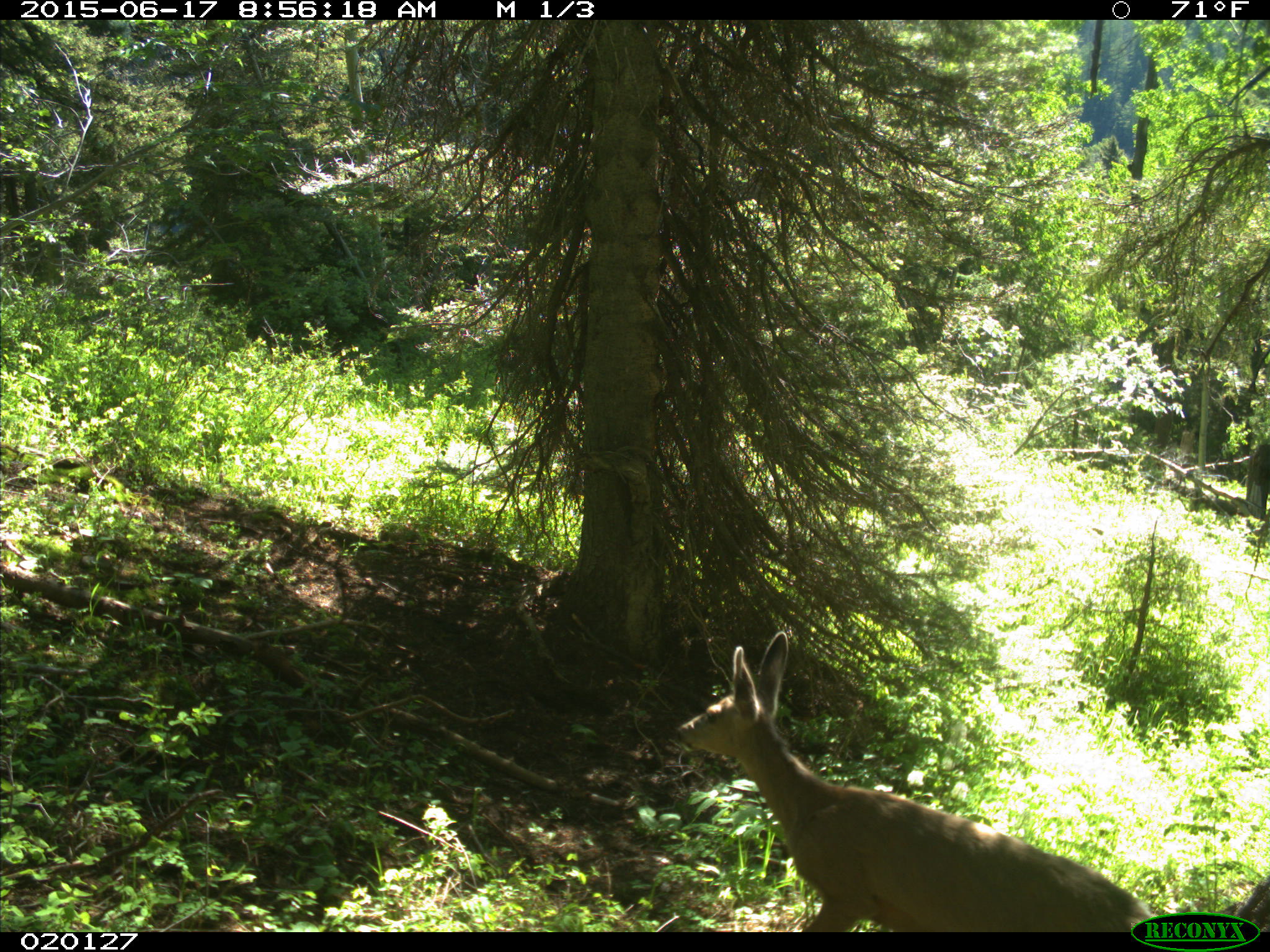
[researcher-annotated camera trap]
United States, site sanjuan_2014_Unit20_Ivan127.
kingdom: Animalia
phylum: Chordata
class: Mammalia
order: Artiodactyla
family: Cervidae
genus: Odocoileus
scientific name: Odocoileus hemionus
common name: mule deer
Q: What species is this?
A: Odocoileus hemionus (mule deer).